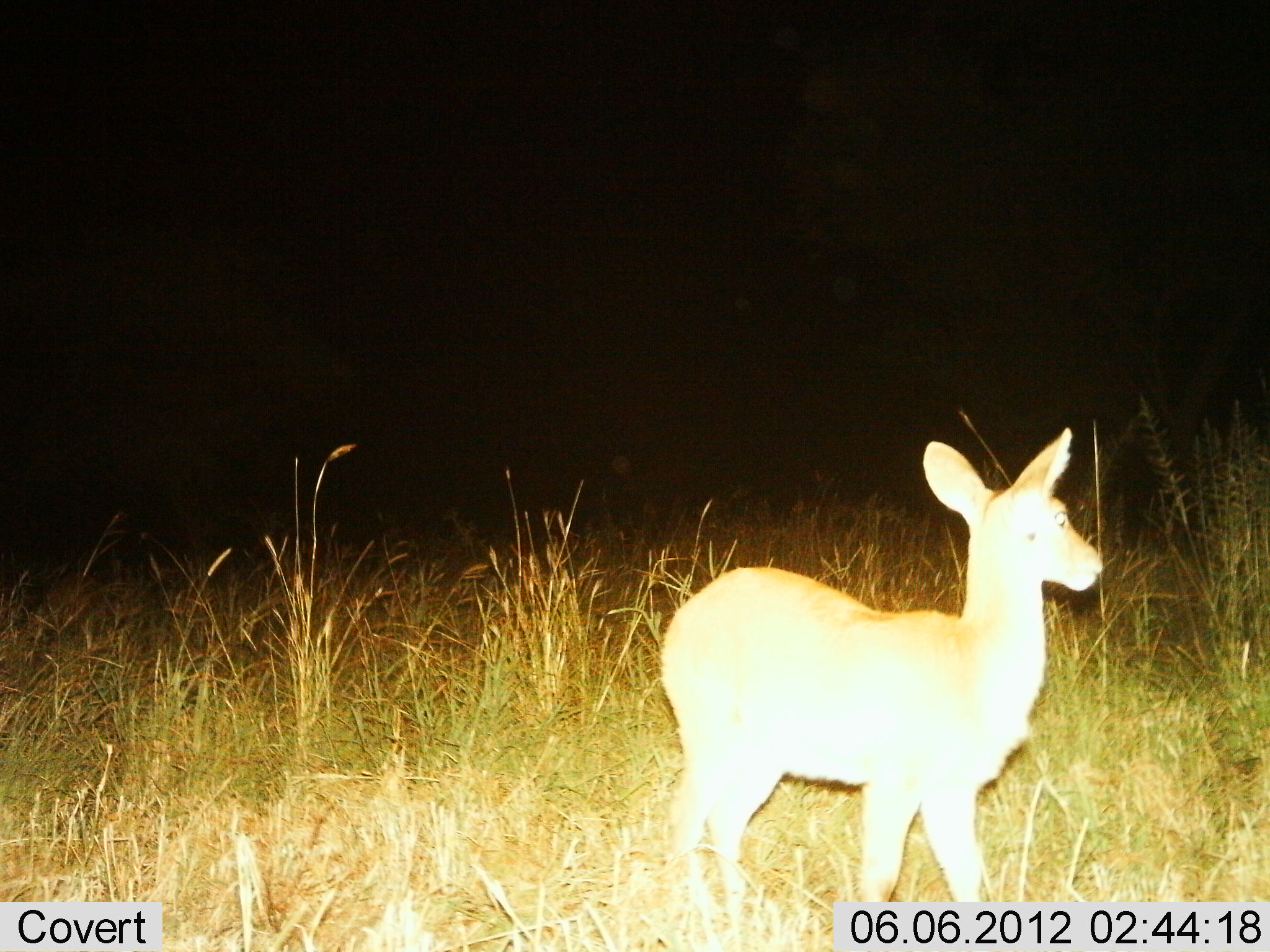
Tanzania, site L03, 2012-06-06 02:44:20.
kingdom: Animalia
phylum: Chordata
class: Mammalia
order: Artiodactyla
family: Bovidae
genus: Redunca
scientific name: Redunca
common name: reedbuck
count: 1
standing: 90%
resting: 0%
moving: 10%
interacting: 0%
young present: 10%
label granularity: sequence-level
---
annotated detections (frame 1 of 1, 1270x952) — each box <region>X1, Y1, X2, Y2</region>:
animal: <region>661, 426, 1104, 952</region>